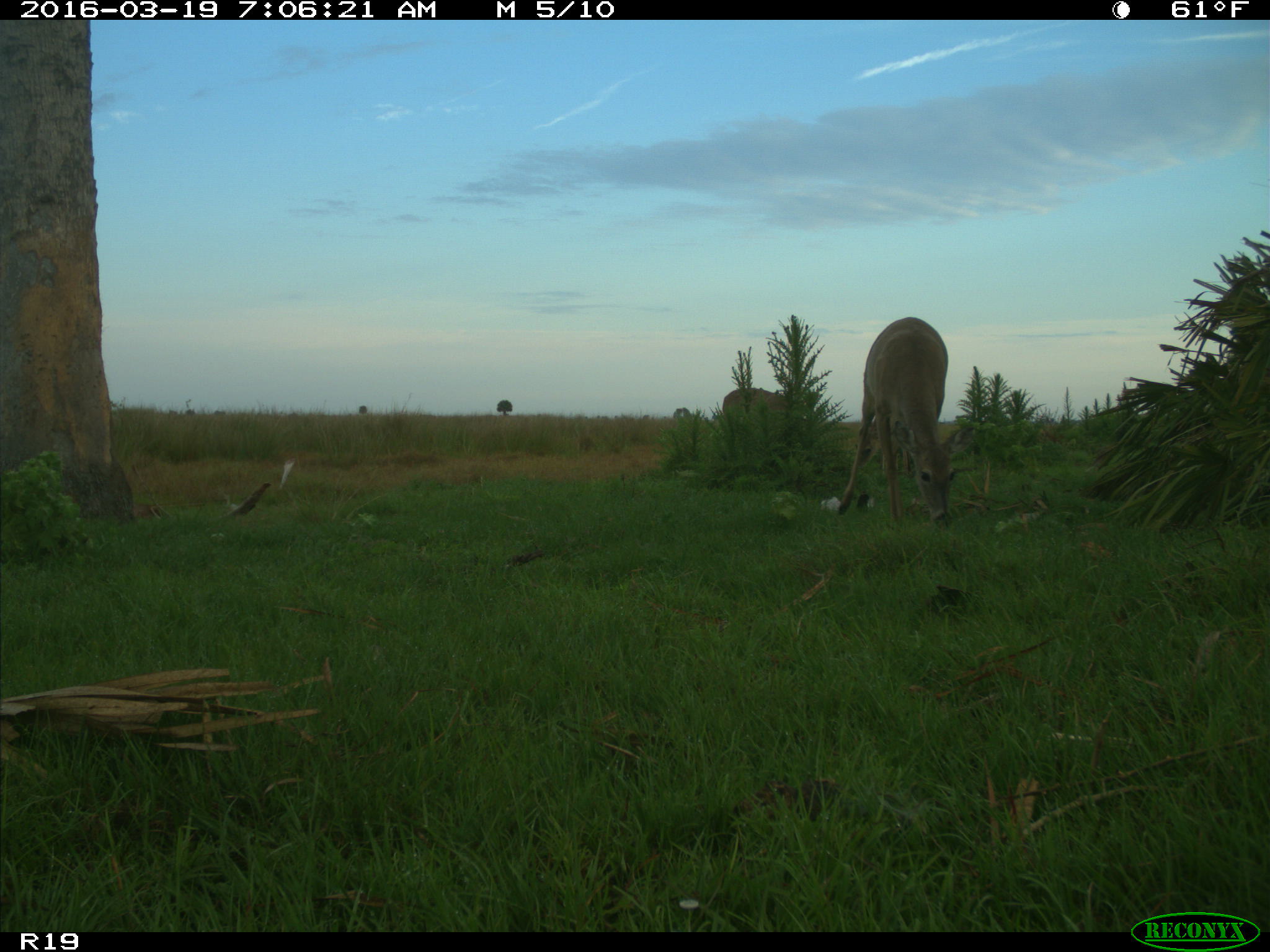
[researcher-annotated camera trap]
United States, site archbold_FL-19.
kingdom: Animalia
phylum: Chordata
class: Mammalia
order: Artiodactyla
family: Cervidae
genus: Odocoileus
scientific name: Odocoileus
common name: deer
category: unidentified deer